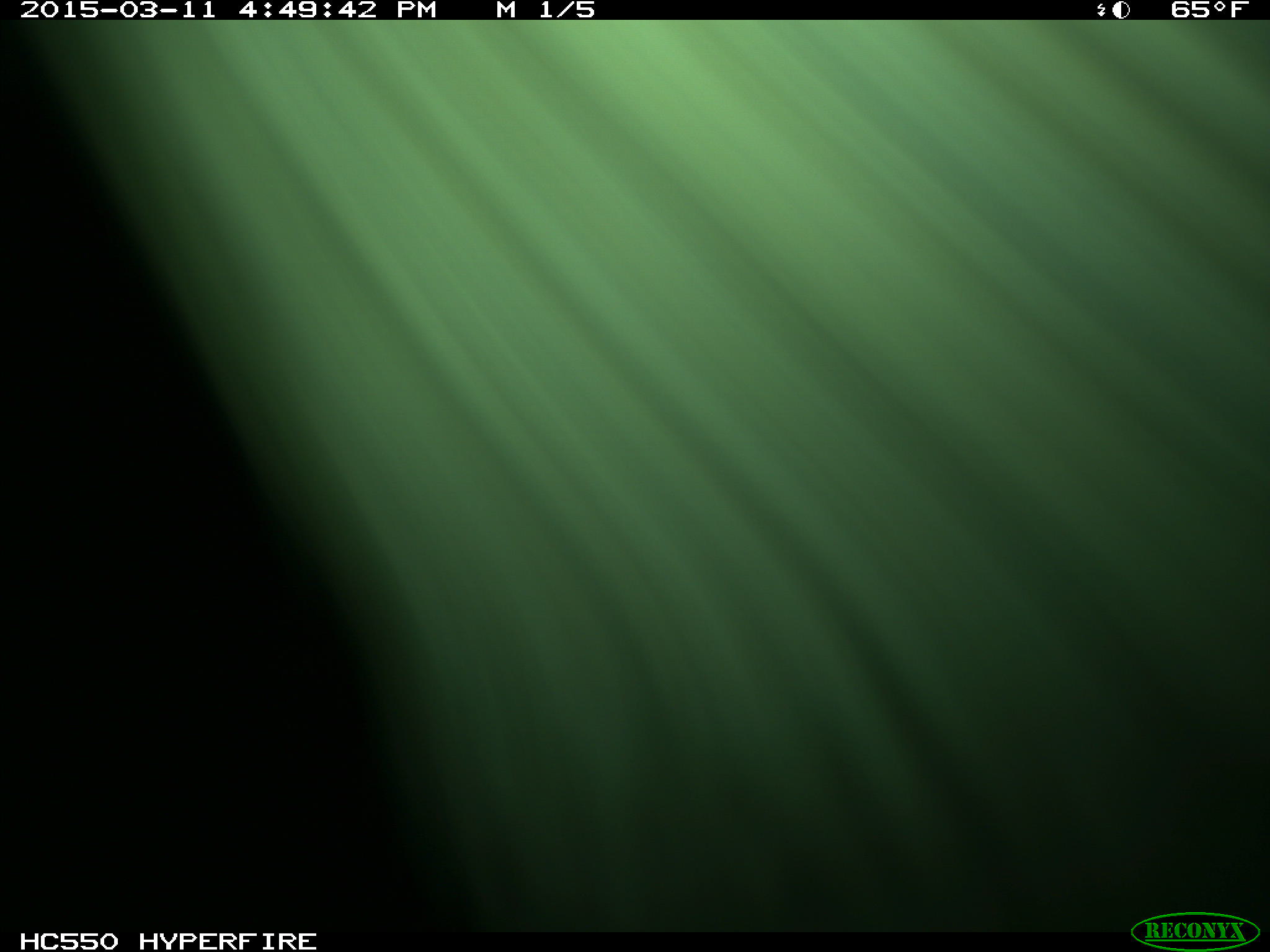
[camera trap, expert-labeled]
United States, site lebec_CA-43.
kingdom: Animalia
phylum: Chordata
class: Mammalia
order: Artiodactyla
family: Bovidae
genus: Bos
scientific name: Bos taurus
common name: domestic cow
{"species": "Bos taurus (domestic cow)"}